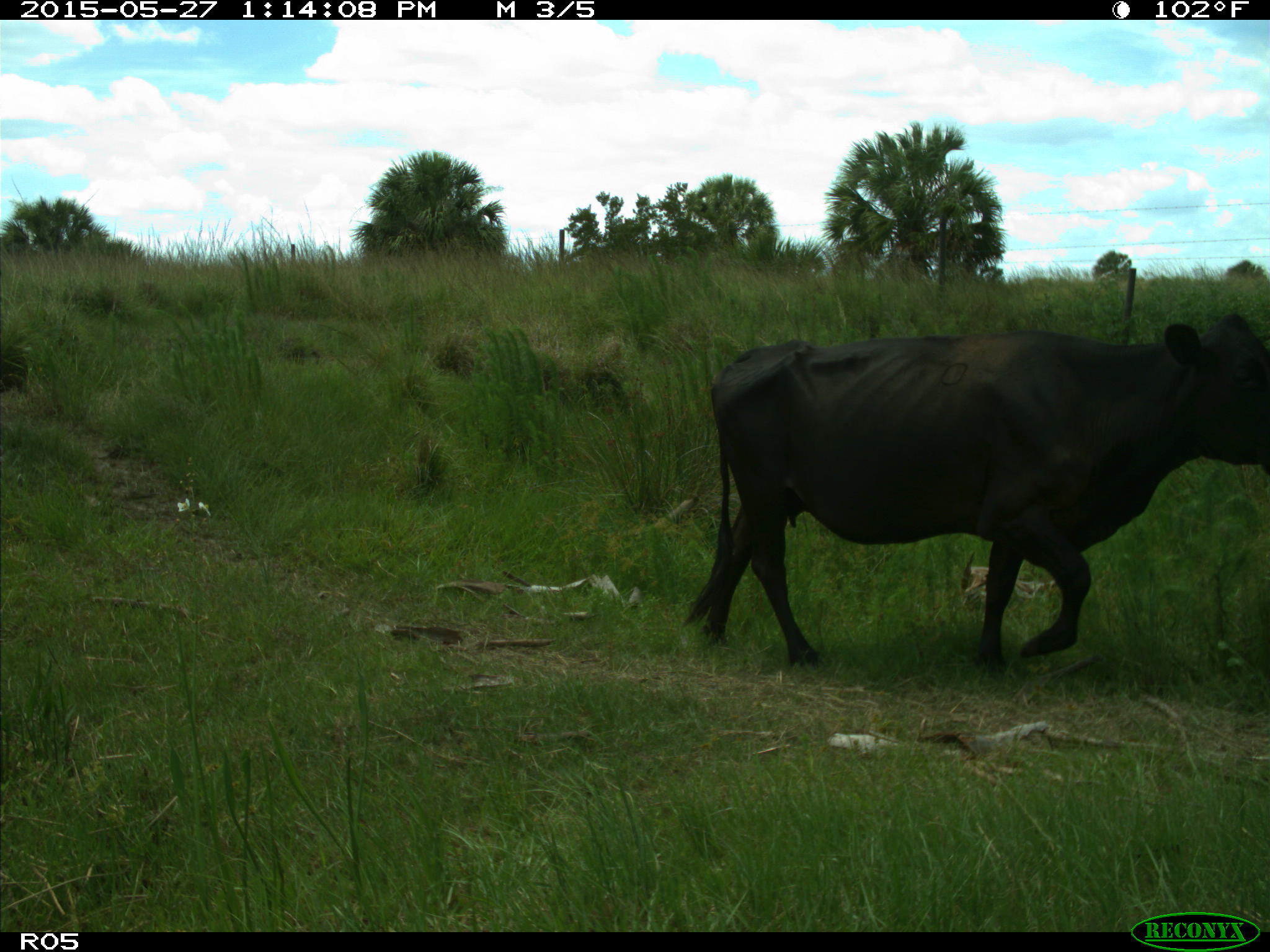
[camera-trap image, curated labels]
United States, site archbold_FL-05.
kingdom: Animalia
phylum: Chordata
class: Mammalia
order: Artiodactyla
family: Bovidae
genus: Bos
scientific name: Bos taurus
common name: domestic cow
Bos taurus (domestic cow).